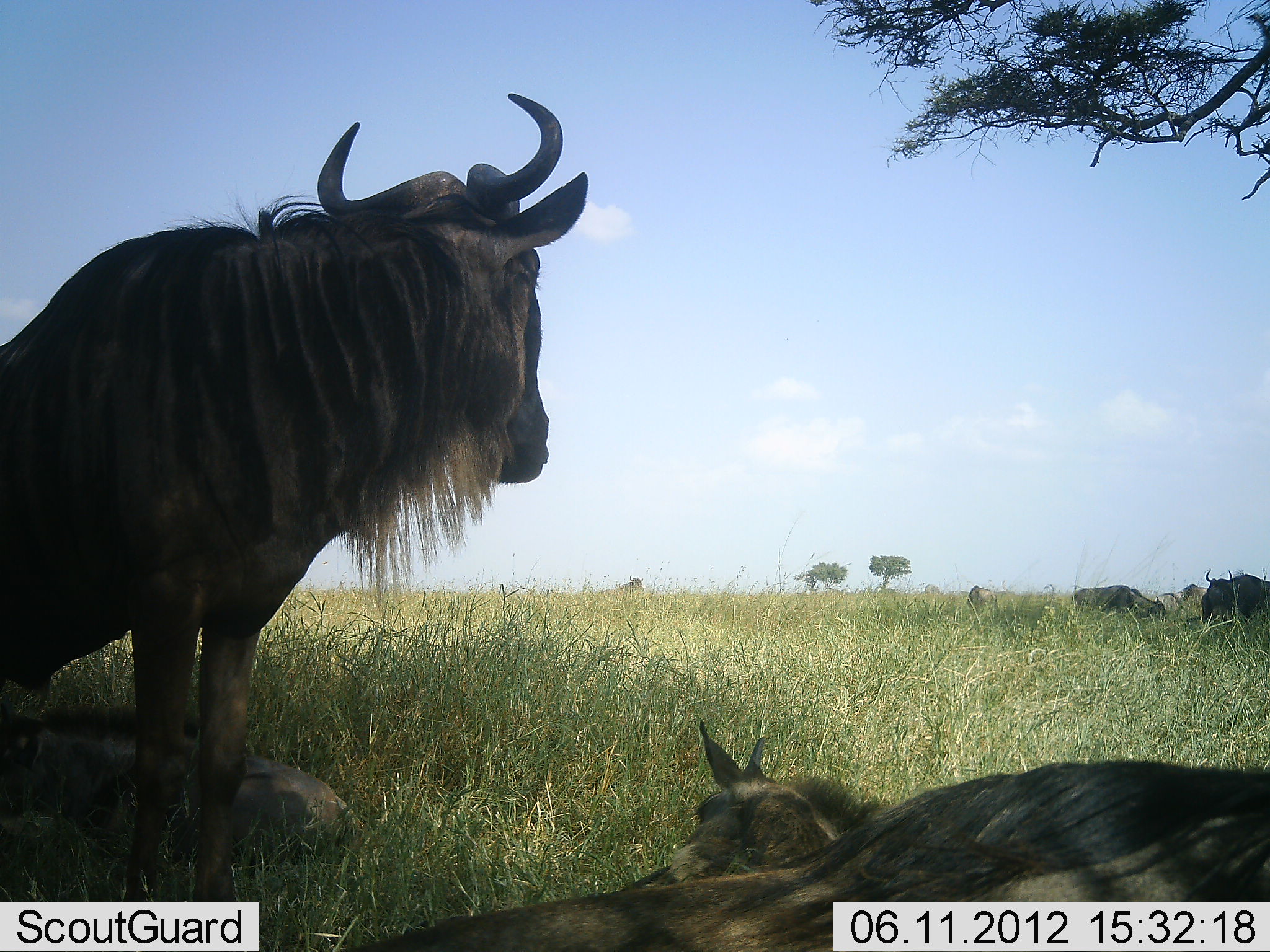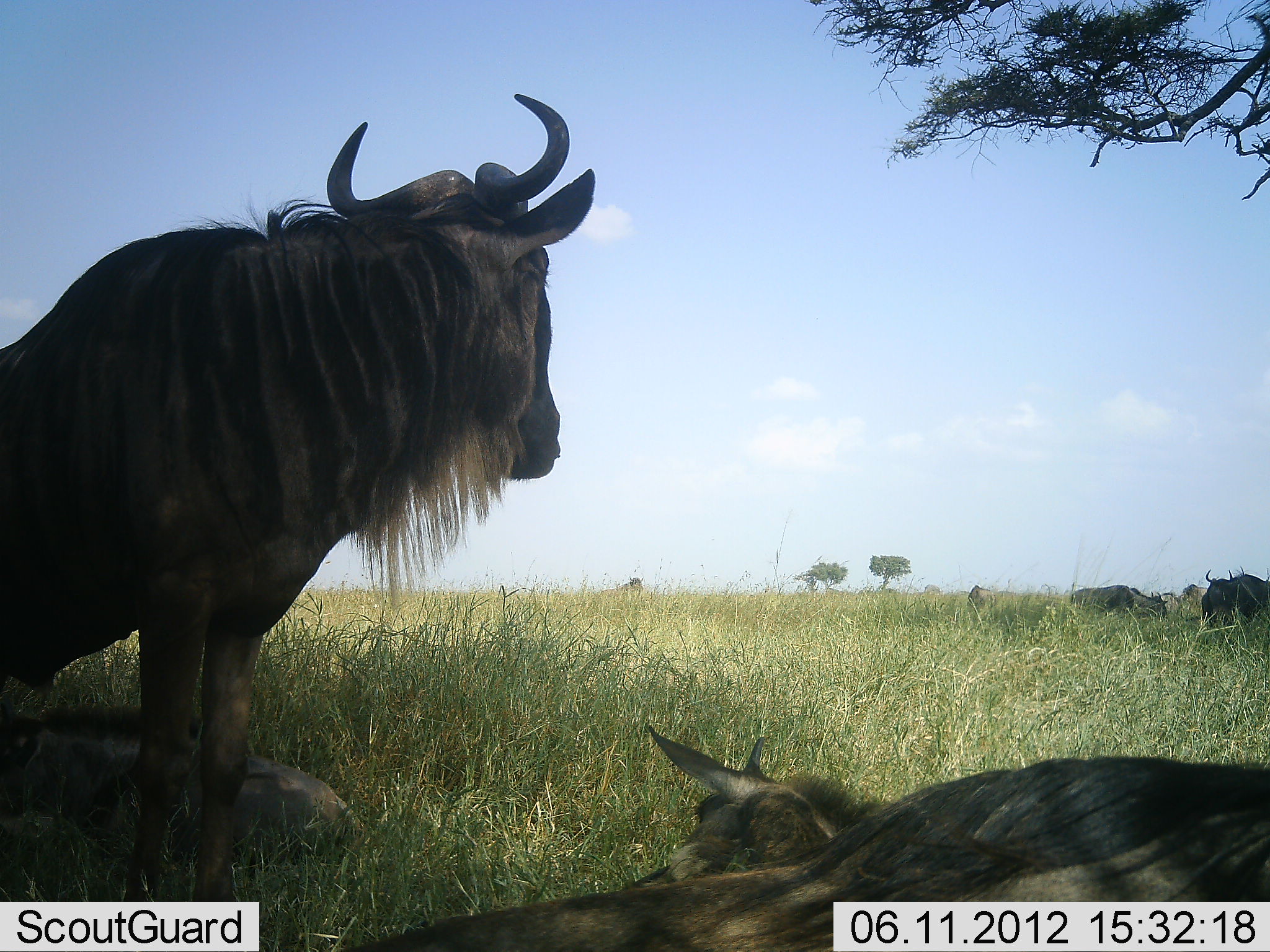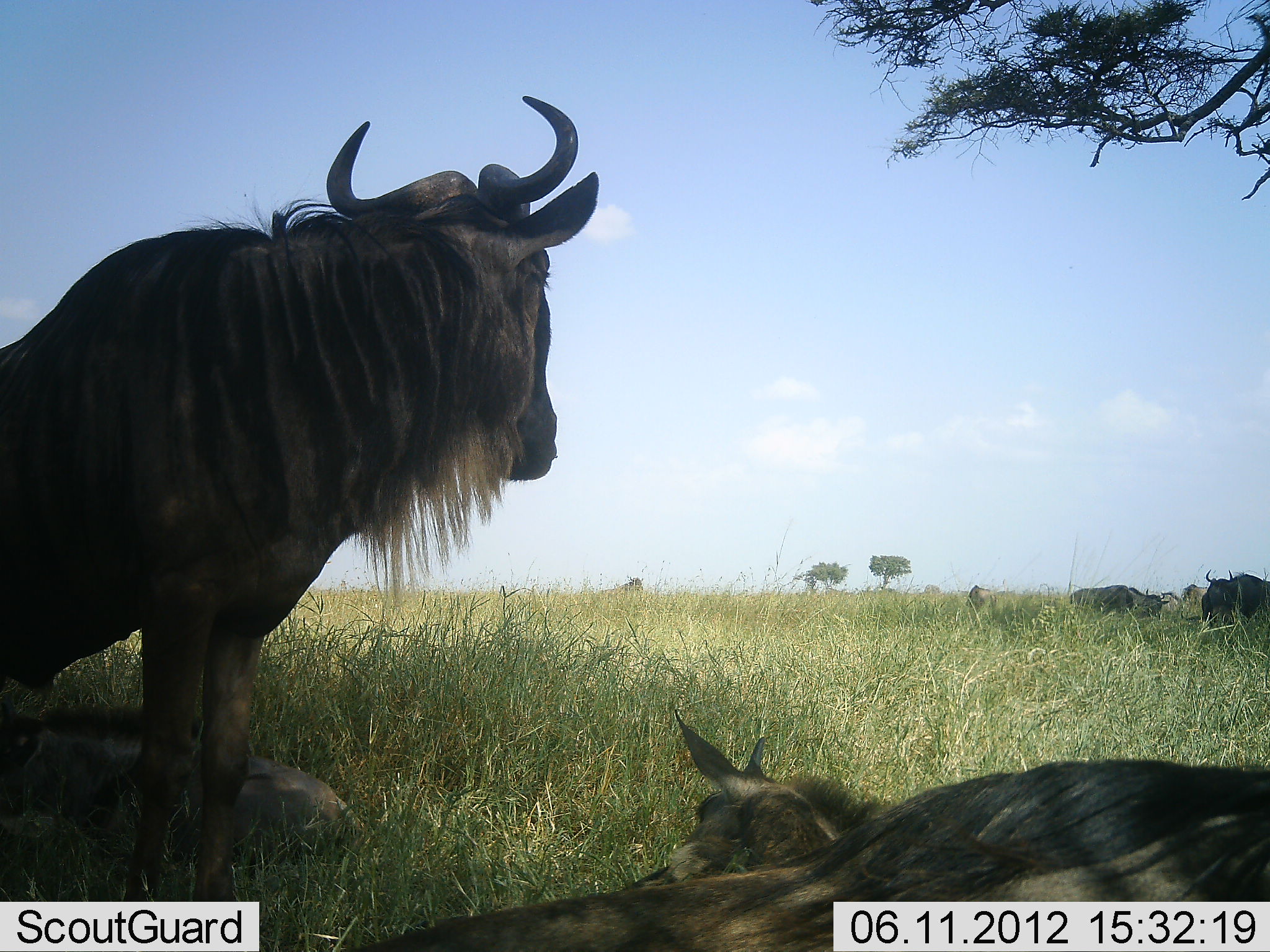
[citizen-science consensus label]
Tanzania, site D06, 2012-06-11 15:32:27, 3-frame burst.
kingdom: Animalia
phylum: Chordata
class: Mammalia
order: Artiodactyla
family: Bovidae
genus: Connochaetes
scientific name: Connochaetes taurinus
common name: blue wildebeest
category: wildebeest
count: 6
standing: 78%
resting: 100%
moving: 0%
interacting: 0%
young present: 44%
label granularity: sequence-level